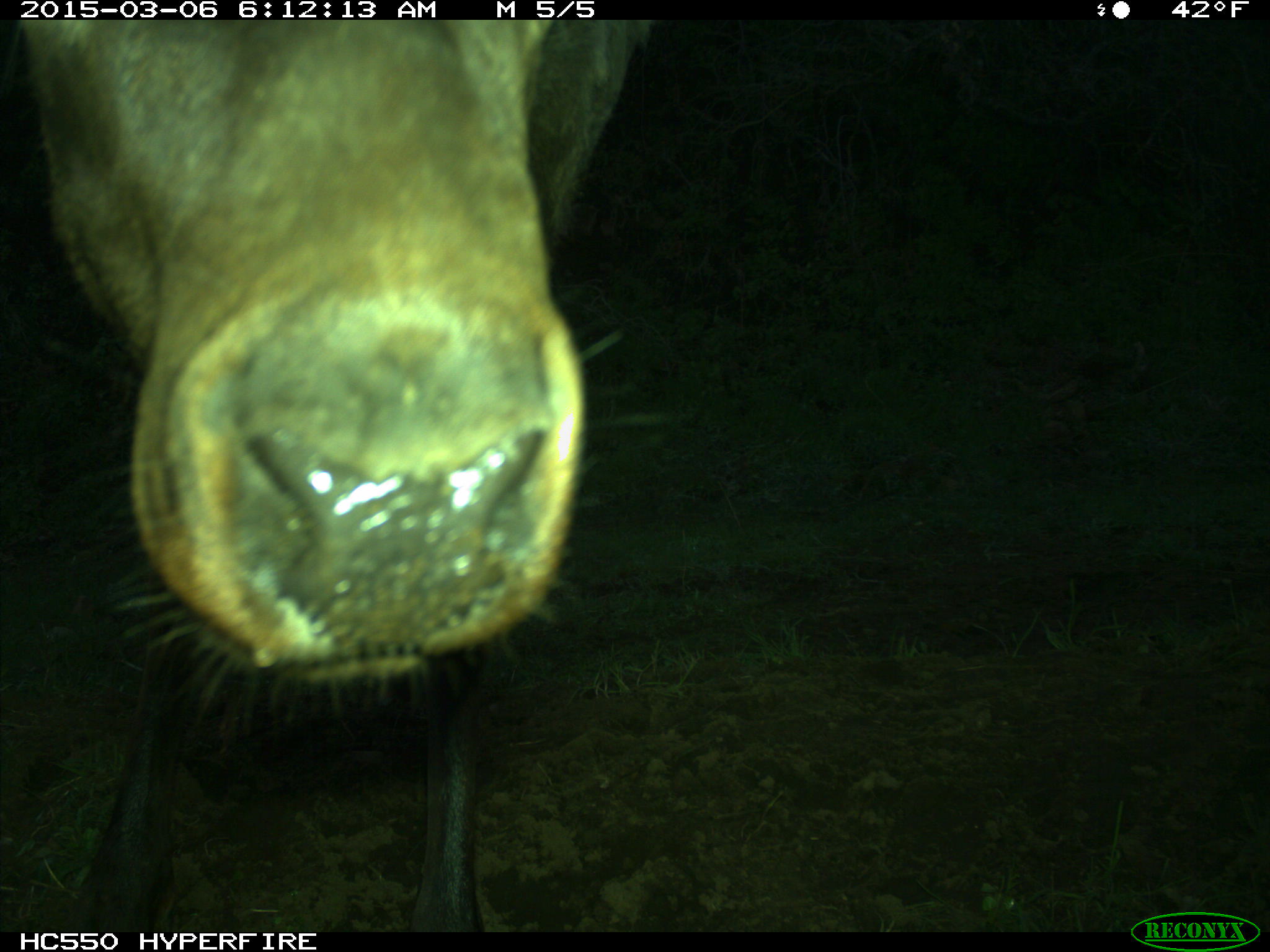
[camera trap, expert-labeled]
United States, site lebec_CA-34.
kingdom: Animalia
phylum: Chordata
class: Mammalia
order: Artiodactyla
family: Cervidae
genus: Cervus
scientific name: Cervus canadensis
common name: elk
Cervus canadensis (elk).